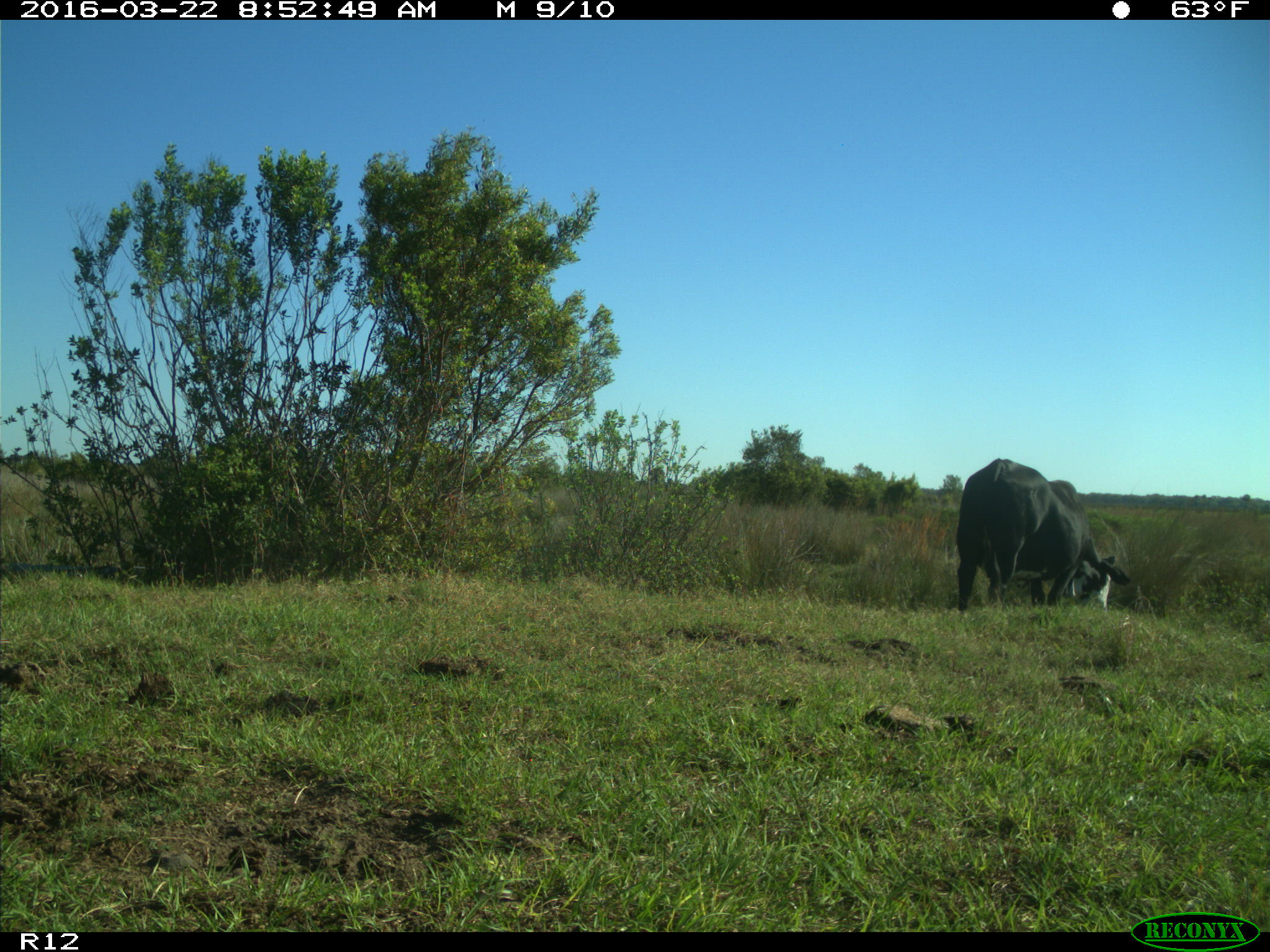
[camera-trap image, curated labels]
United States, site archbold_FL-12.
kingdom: Animalia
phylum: Chordata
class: Mammalia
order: Artiodactyla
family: Bovidae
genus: Bos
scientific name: Bos taurus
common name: domestic cow